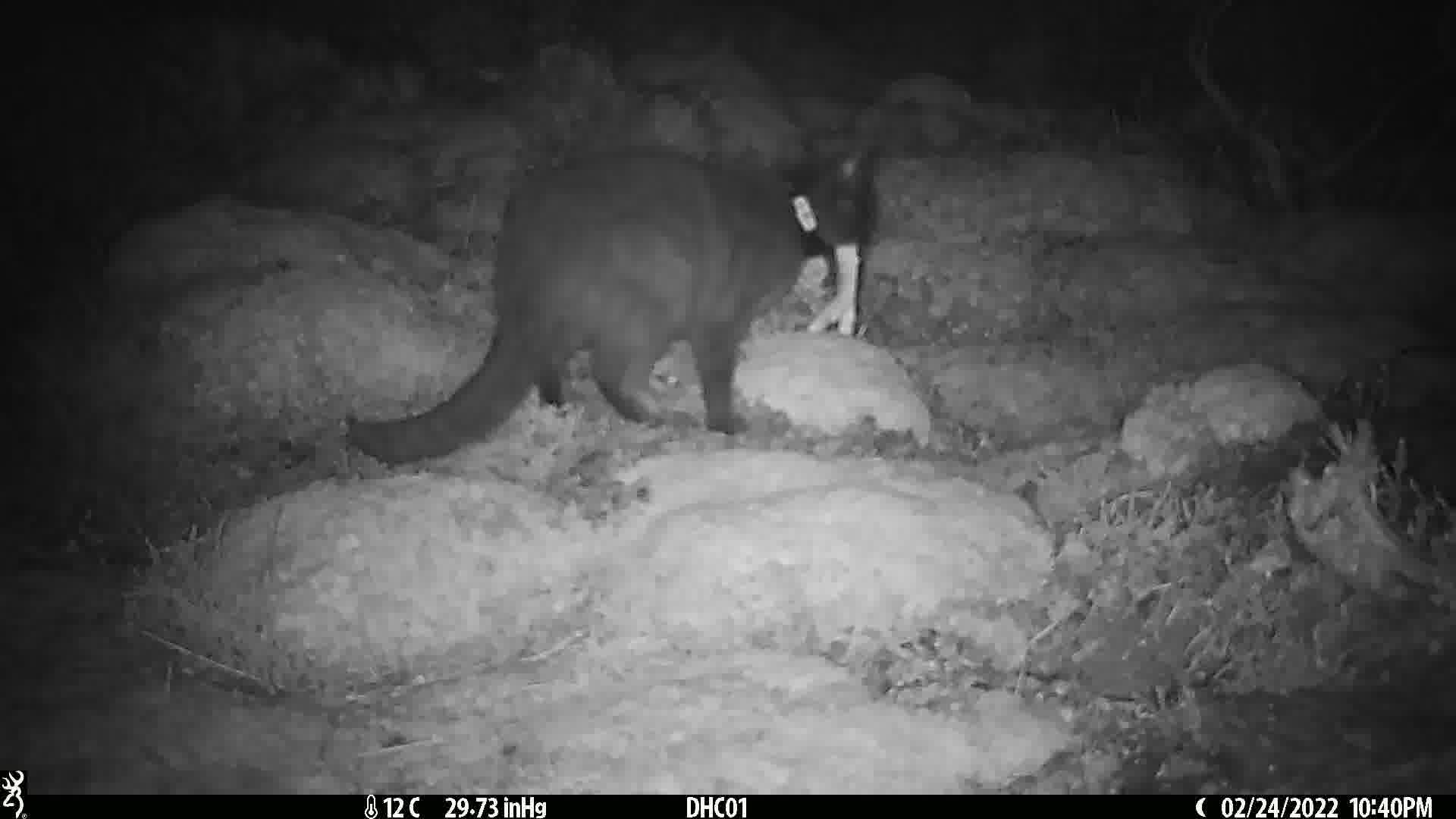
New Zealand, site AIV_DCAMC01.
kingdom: Animalia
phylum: Chordata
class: Mammalia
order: Carnivora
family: Felidae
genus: Felis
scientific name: Felis catus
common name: domestic cat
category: cat